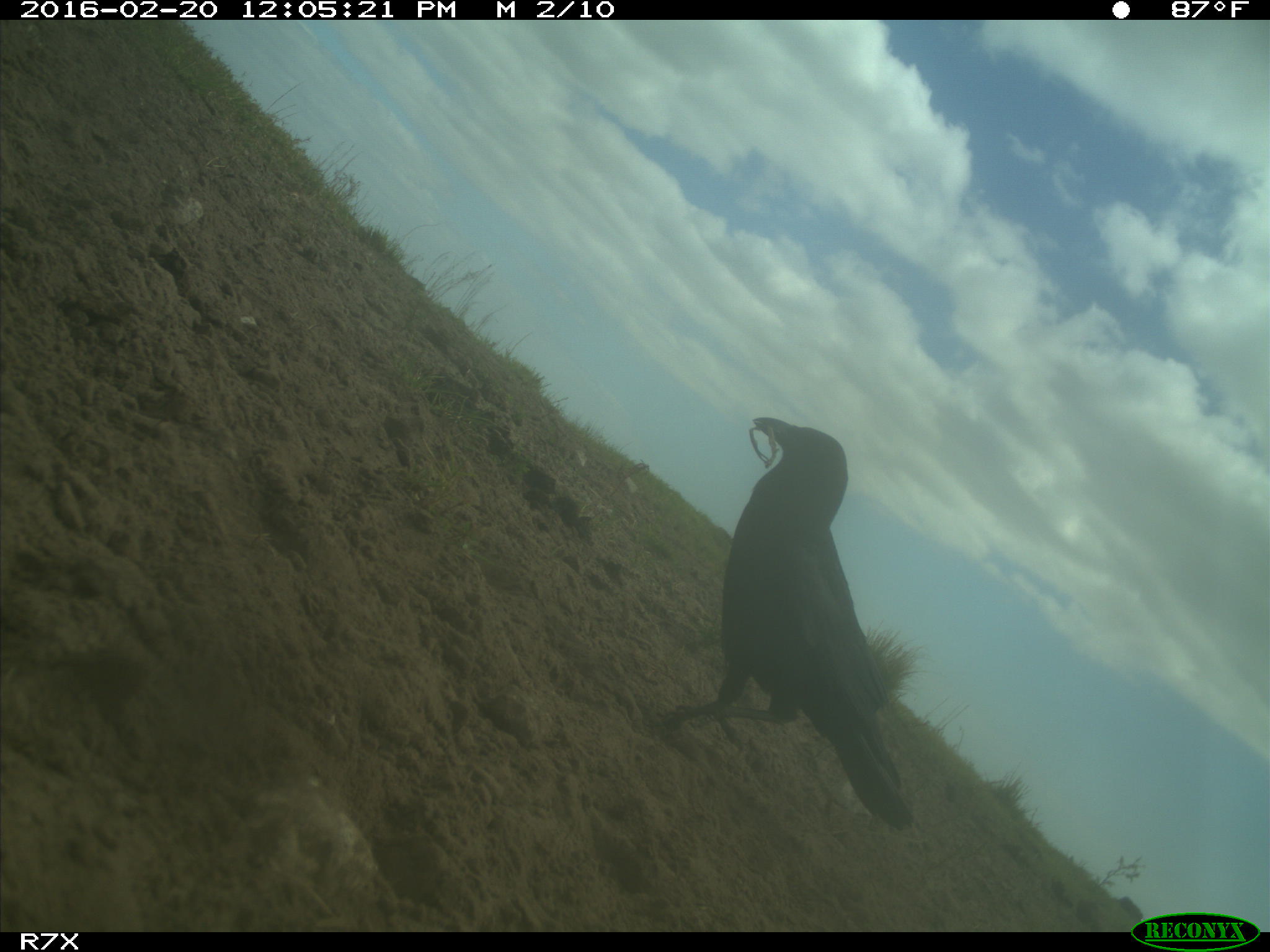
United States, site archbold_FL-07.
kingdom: Animalia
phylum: Chordata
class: Aves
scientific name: Aves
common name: birds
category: unidentified bird